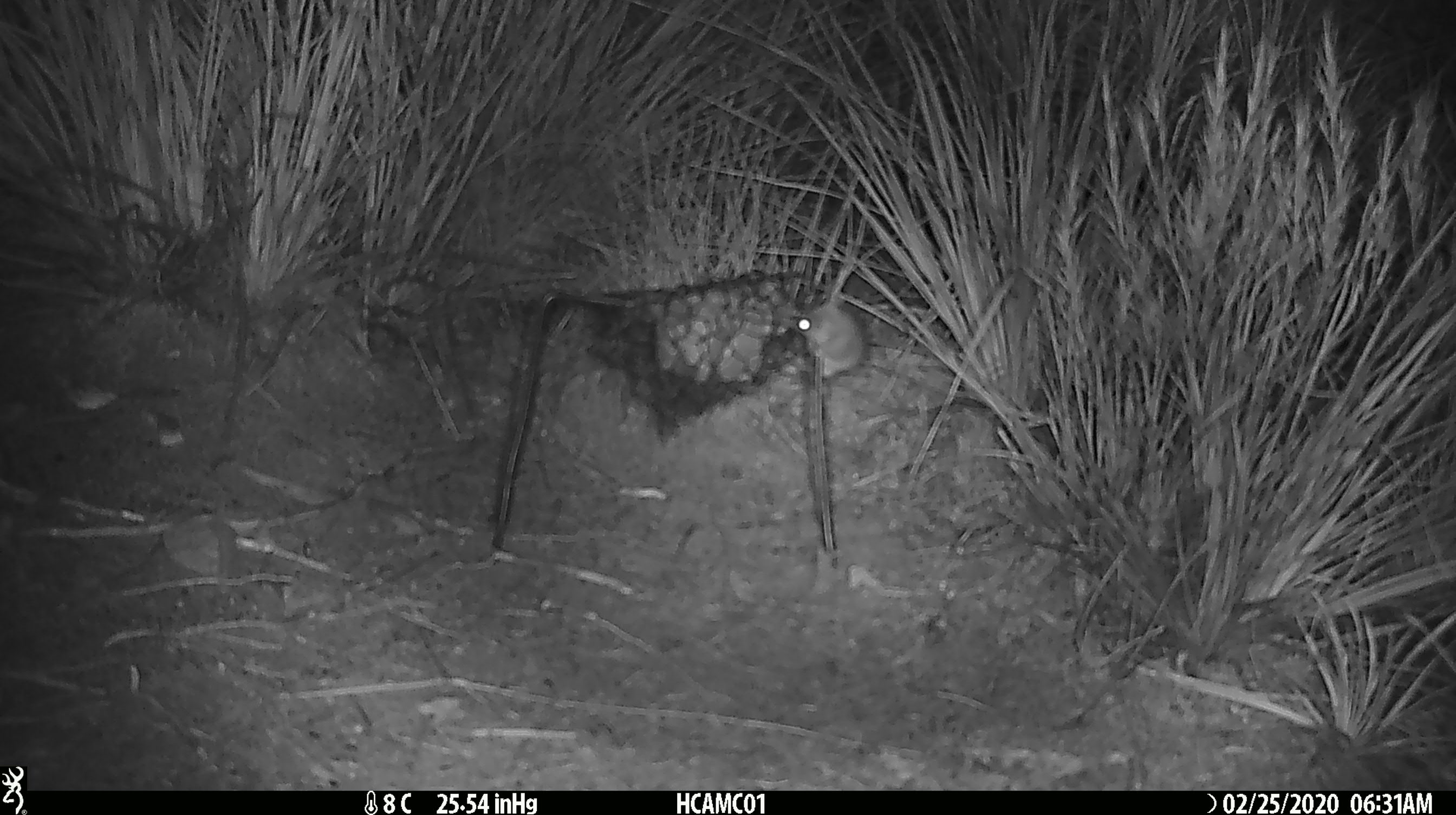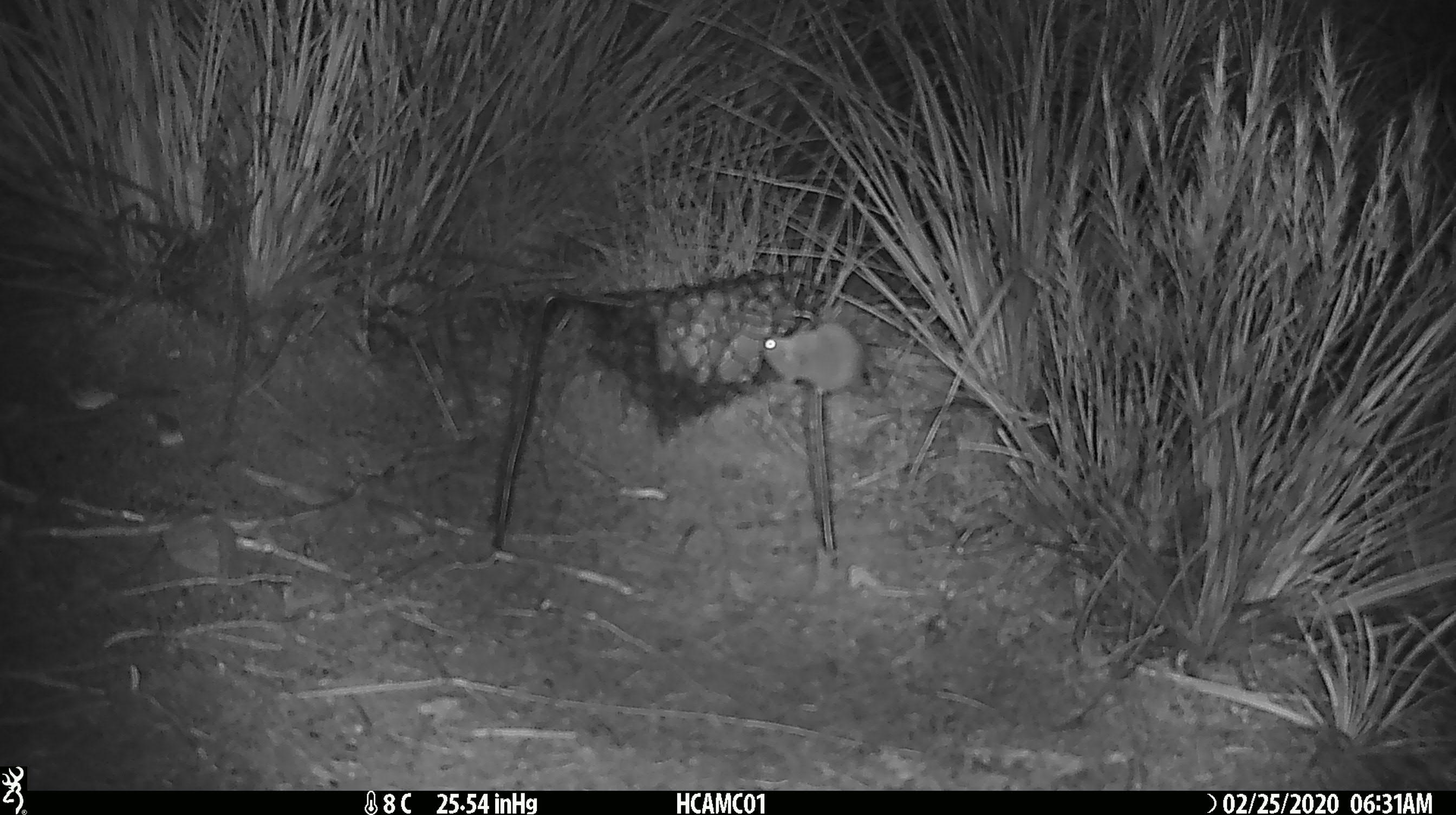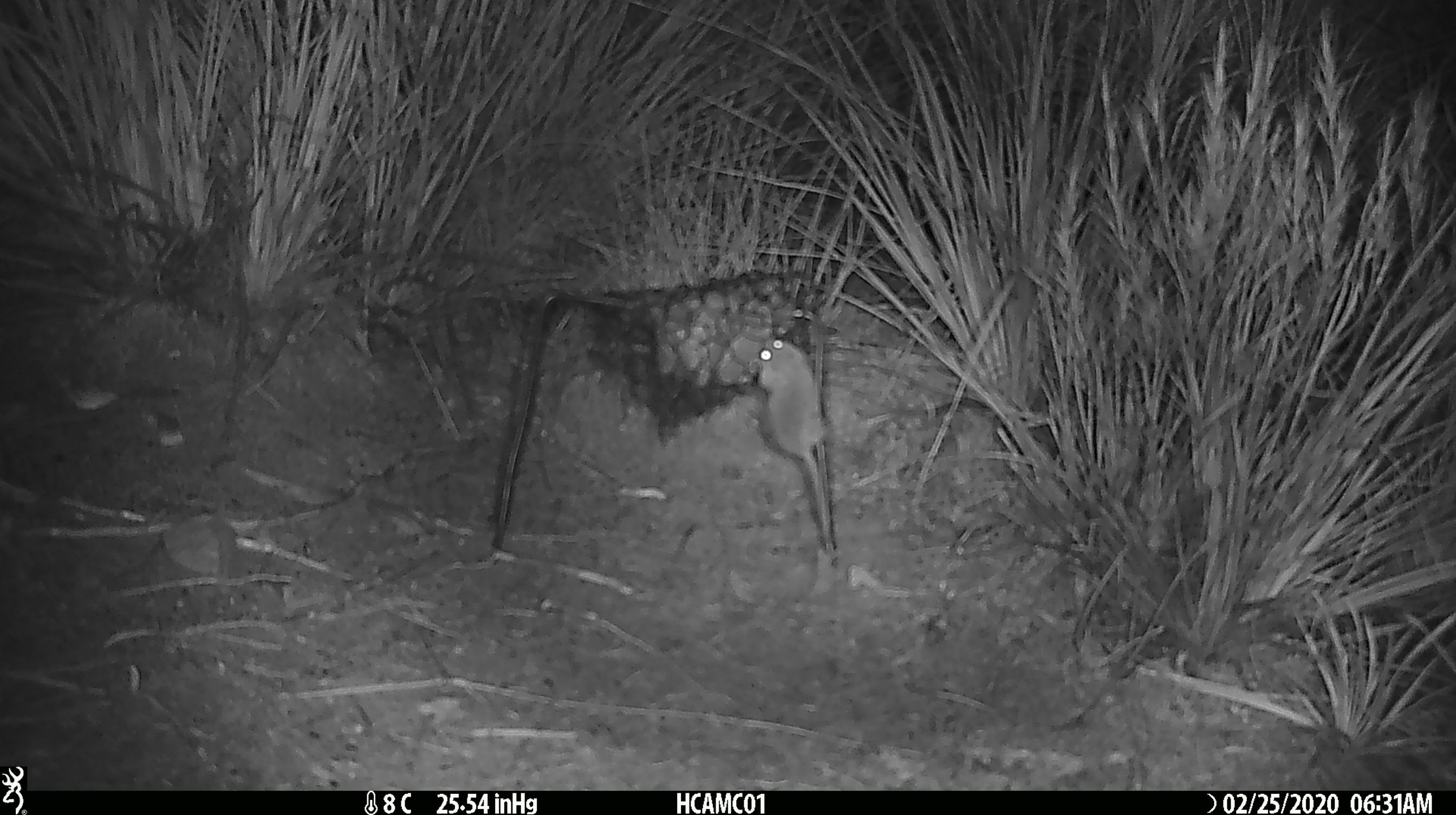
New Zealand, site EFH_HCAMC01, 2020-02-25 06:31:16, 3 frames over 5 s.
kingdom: Animalia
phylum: Chordata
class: Mammalia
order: Rodentia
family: Muridae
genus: Mus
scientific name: Mus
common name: mouse